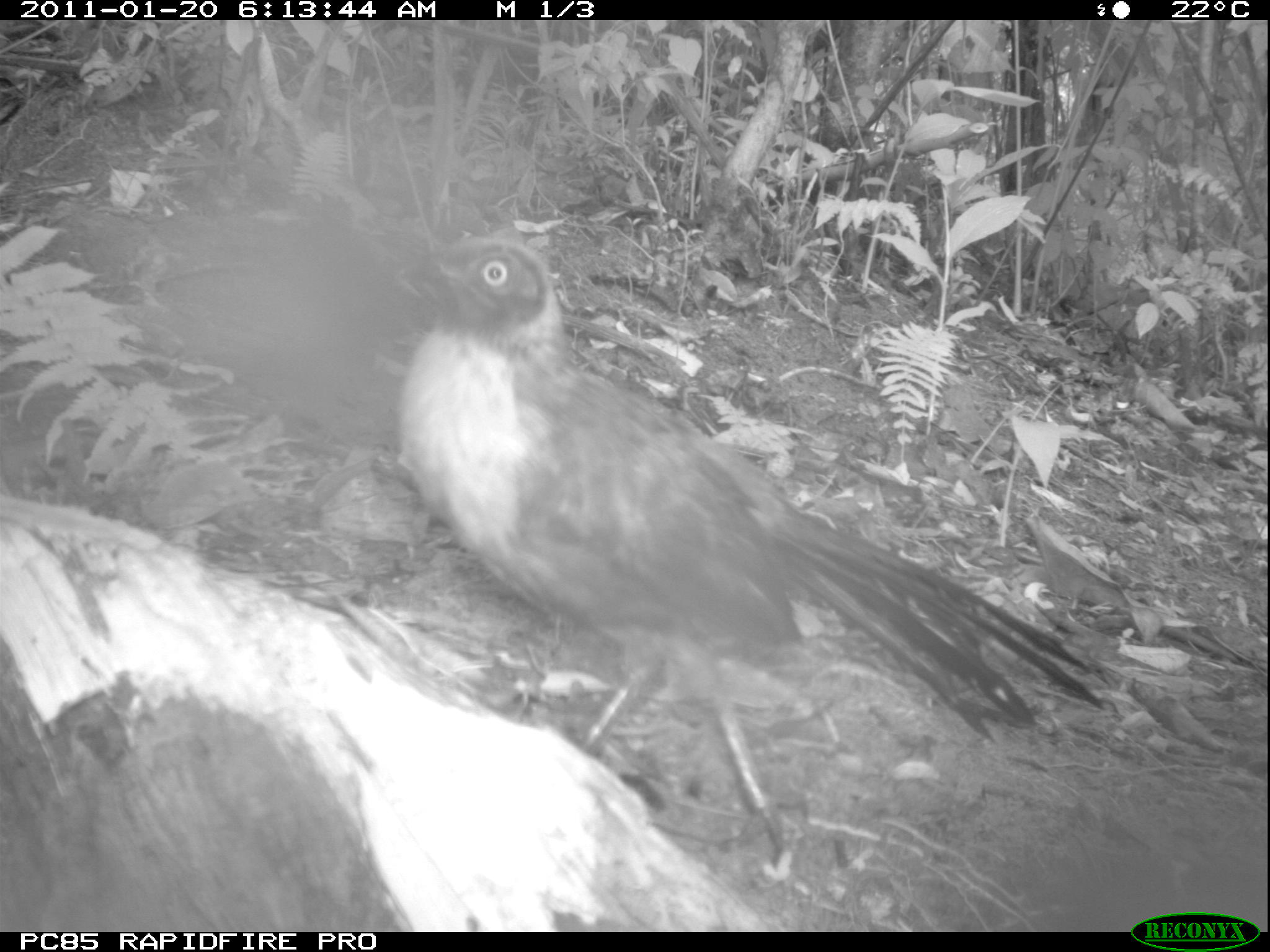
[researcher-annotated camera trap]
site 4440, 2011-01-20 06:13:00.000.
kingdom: Animalia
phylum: Chordata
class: Aves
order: Passeriformes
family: Cisticolidae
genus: Cisticola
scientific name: Cisticola cherina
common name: madagascar cisticola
Cisticola cherina (madagascar cisticola), count 2.